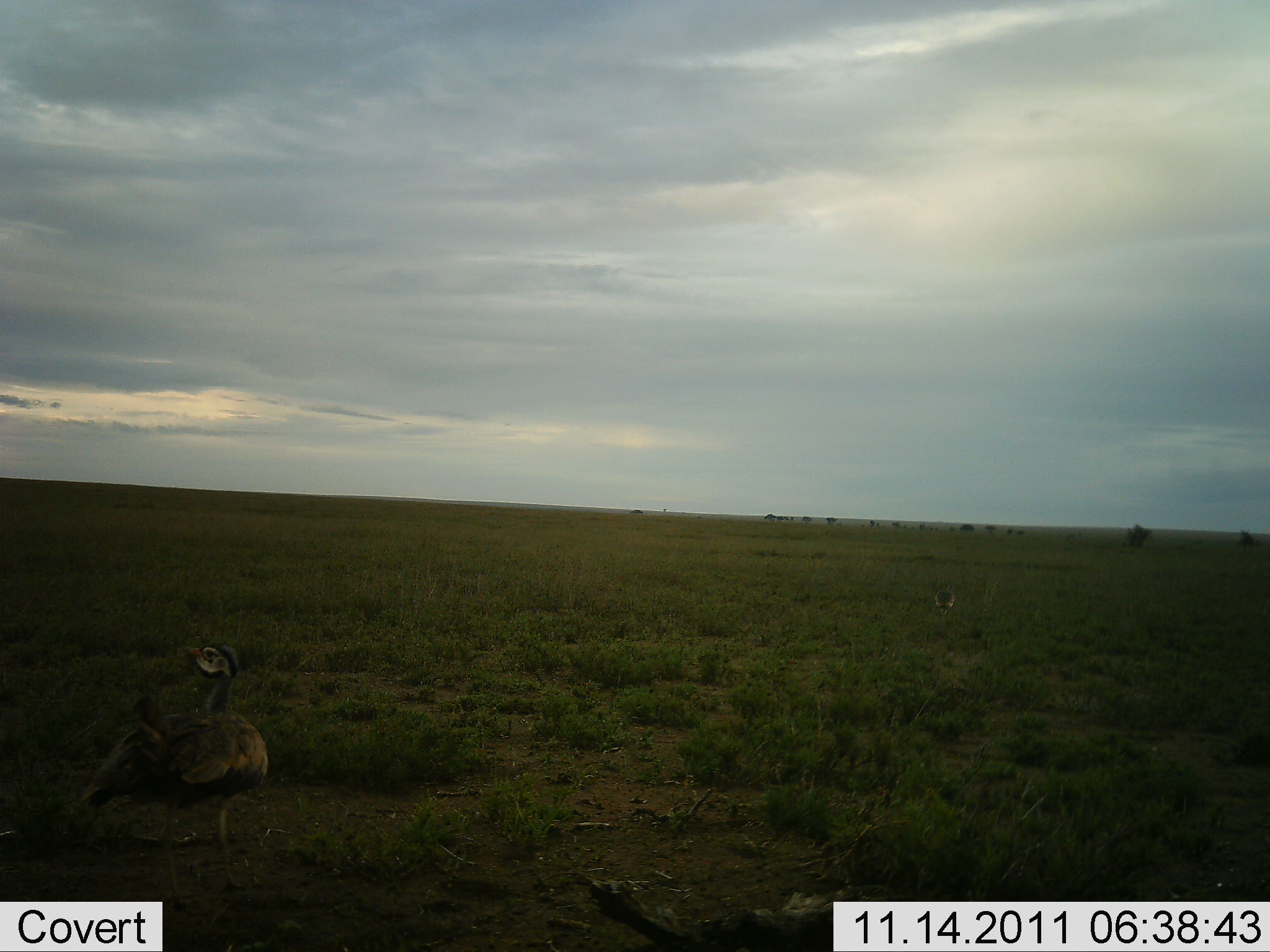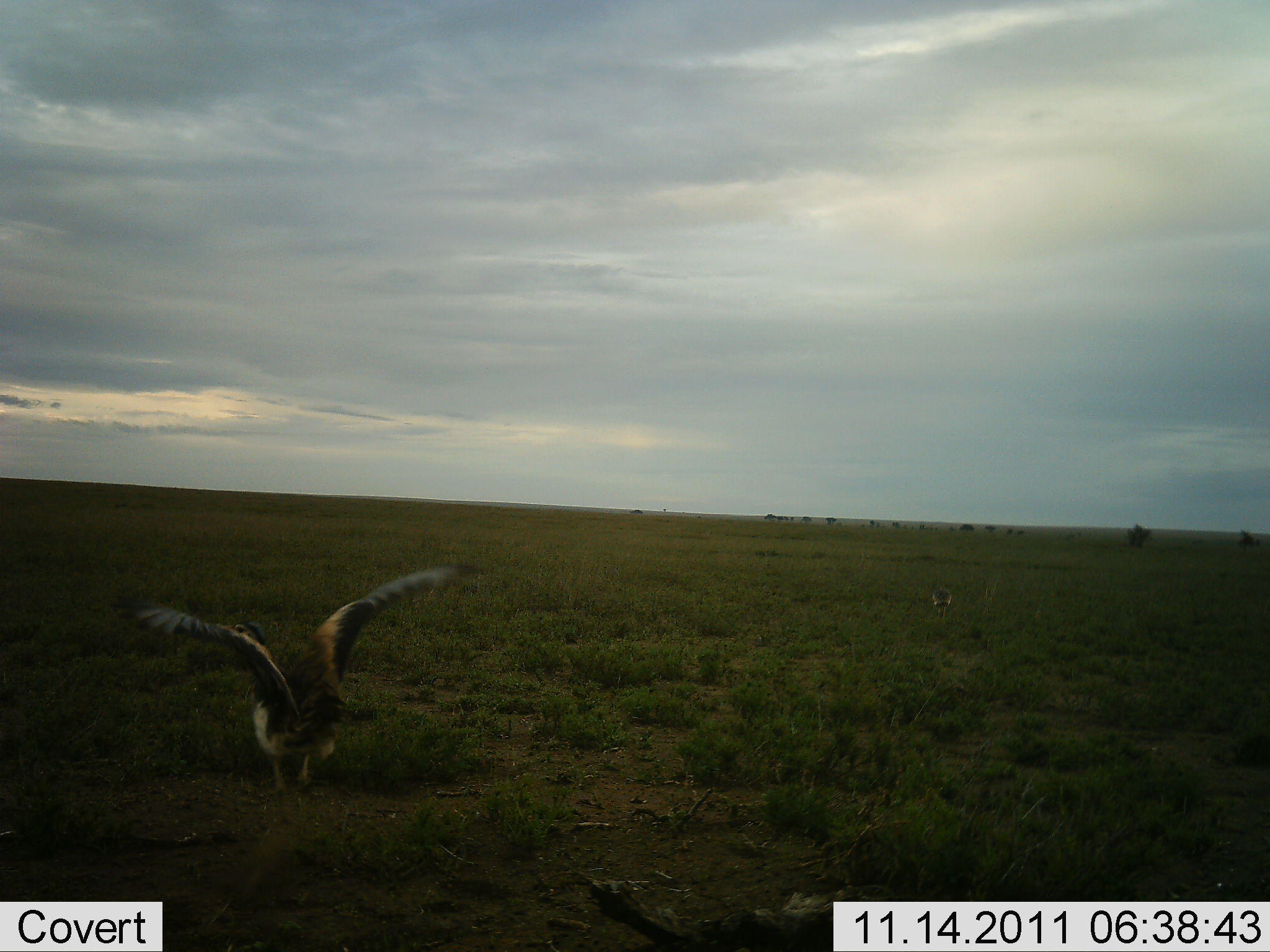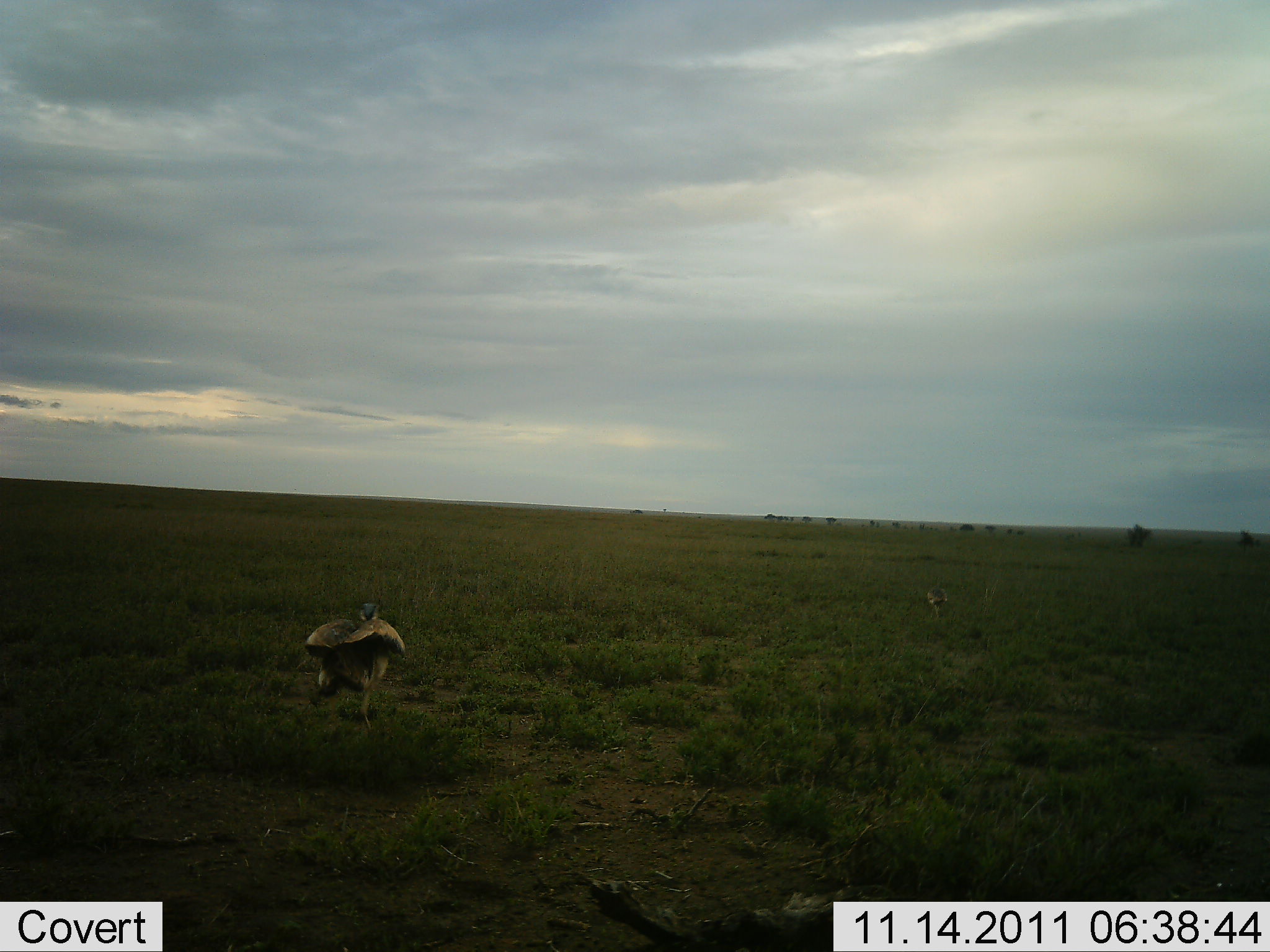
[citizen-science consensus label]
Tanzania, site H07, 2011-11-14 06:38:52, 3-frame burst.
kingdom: Animalia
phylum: Chordata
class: Aves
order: Otidiformes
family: Otididae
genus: Ardeotis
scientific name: Ardeotis kori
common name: kori bustard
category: koribustard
Koribustard (kori bustard) (Ardeotis kori), count 2. Behavior (volunteer vote fractions): standing 9%, resting 0%, moving 91%, interacting 0%. Young present (vote fraction): 0%. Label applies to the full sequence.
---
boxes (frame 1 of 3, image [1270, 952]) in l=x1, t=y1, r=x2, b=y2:
animal: l=75, t=636, r=274, b=892; l=933, t=578, r=956, b=618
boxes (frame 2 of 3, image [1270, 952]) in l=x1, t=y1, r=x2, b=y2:
animal: l=118, t=560, r=495, b=803; l=932, t=583, r=951, b=620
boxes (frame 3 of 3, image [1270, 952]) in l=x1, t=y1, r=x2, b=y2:
animal: l=306, t=594, r=406, b=744; l=925, t=575, r=948, b=626